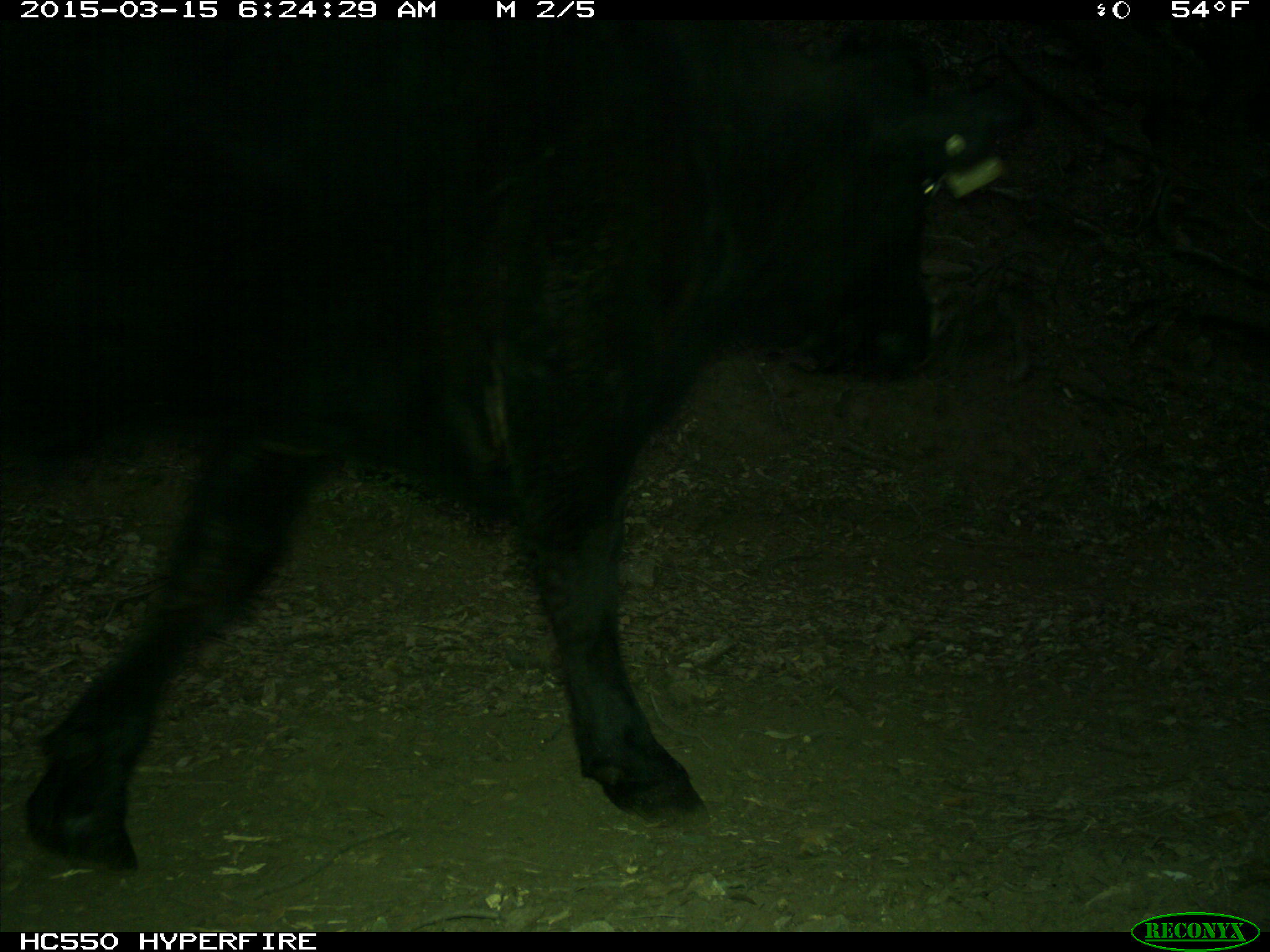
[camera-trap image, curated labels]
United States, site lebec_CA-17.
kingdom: Animalia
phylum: Chordata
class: Mammalia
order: Artiodactyla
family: Bovidae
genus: Bos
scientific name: Bos taurus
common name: domestic cow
Bos taurus (domestic cow).